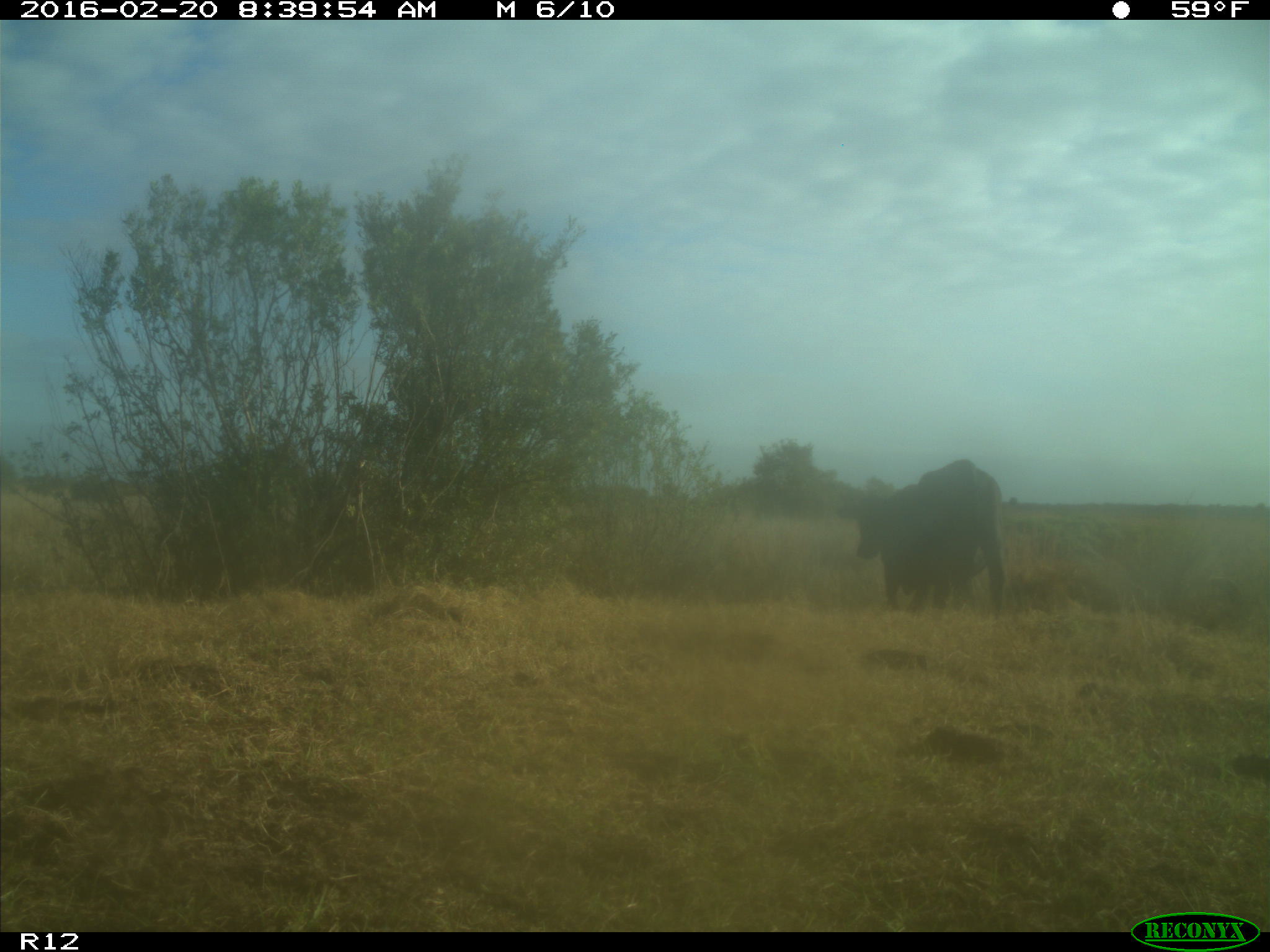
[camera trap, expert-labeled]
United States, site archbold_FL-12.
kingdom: Animalia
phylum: Chordata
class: Mammalia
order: Artiodactyla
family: Bovidae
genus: Bos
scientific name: Bos taurus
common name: domestic cow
Bos taurus (domestic cow).